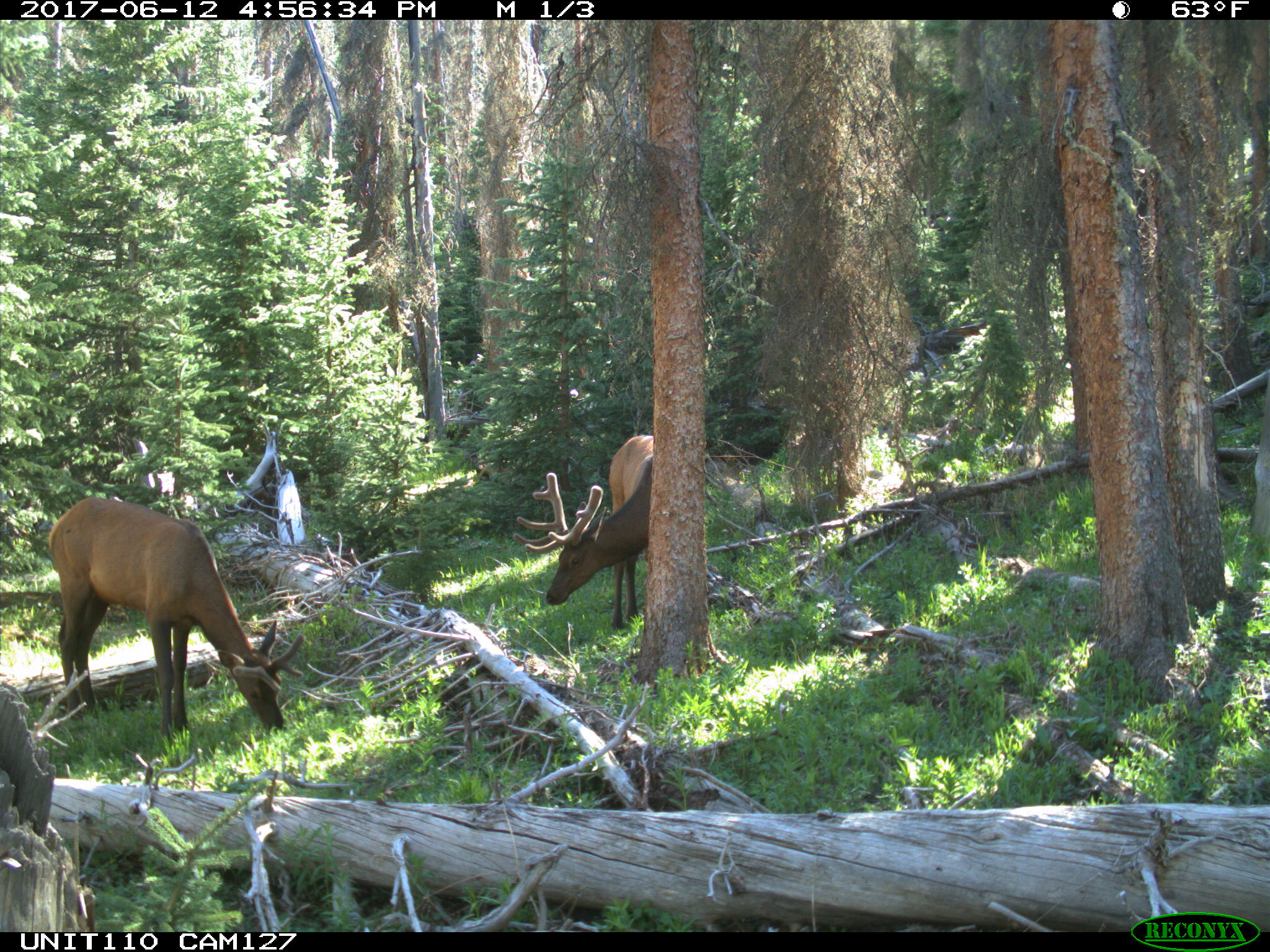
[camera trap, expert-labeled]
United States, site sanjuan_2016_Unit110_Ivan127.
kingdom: Animalia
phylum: Chordata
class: Mammalia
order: Artiodactyla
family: Cervidae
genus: Cervus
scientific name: Cervus elaphus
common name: red deer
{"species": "Cervus elaphus (red deer)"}